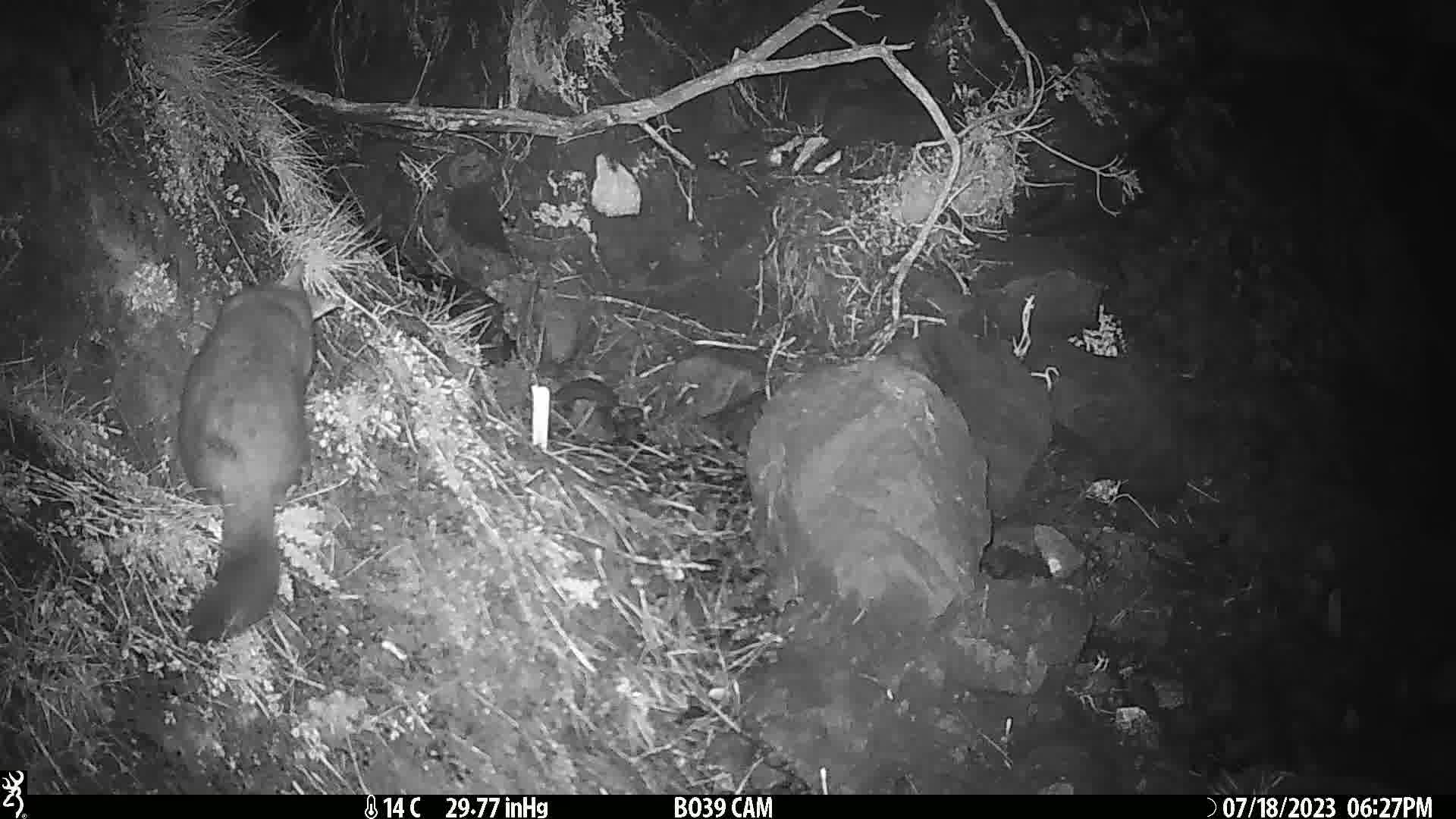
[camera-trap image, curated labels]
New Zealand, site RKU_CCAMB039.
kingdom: Animalia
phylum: Chordata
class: Mammalia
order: Diprotodontia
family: Phalangeridae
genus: Trichosurus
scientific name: Trichosurus vulpecula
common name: common brushtail possum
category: possum